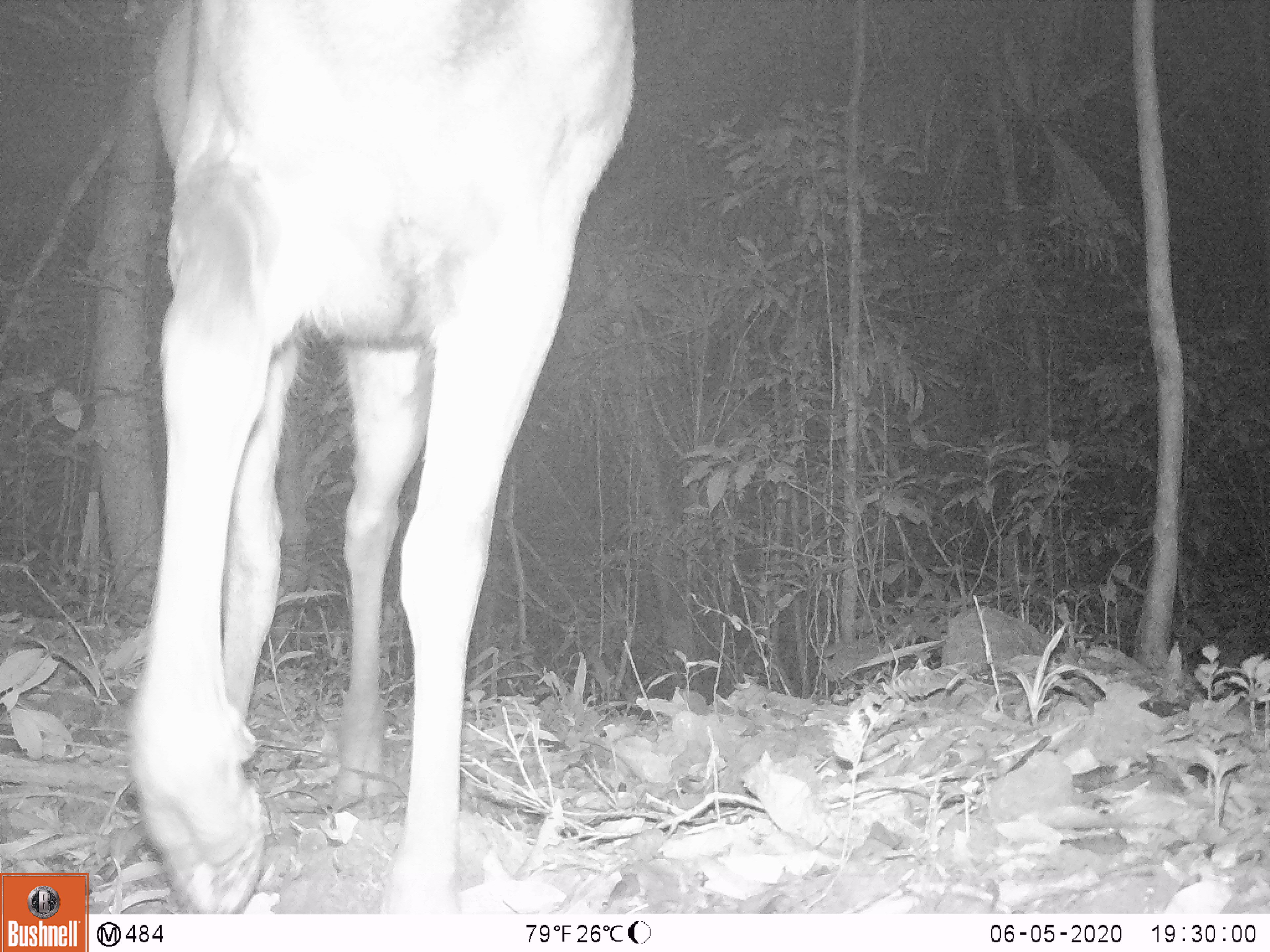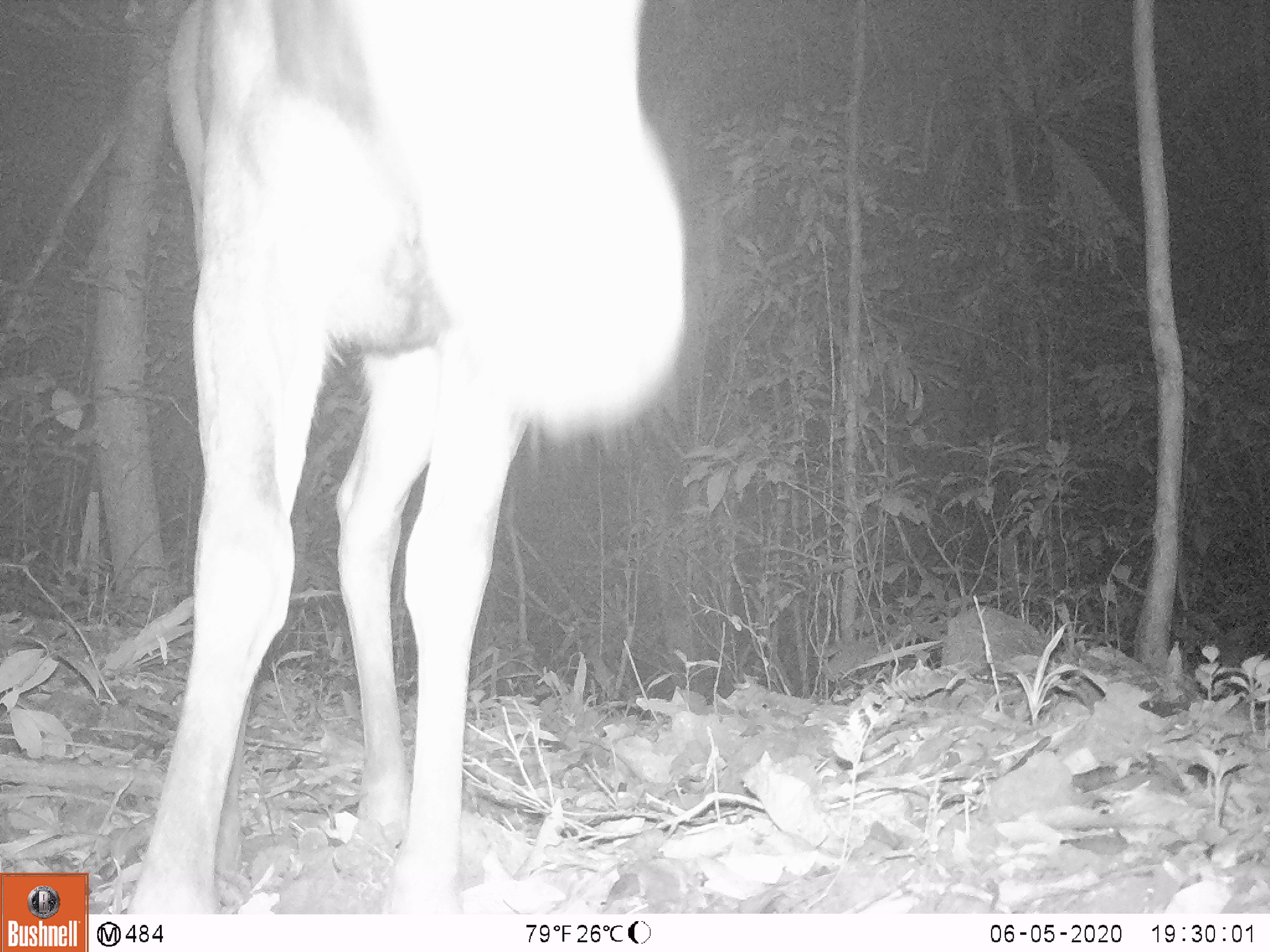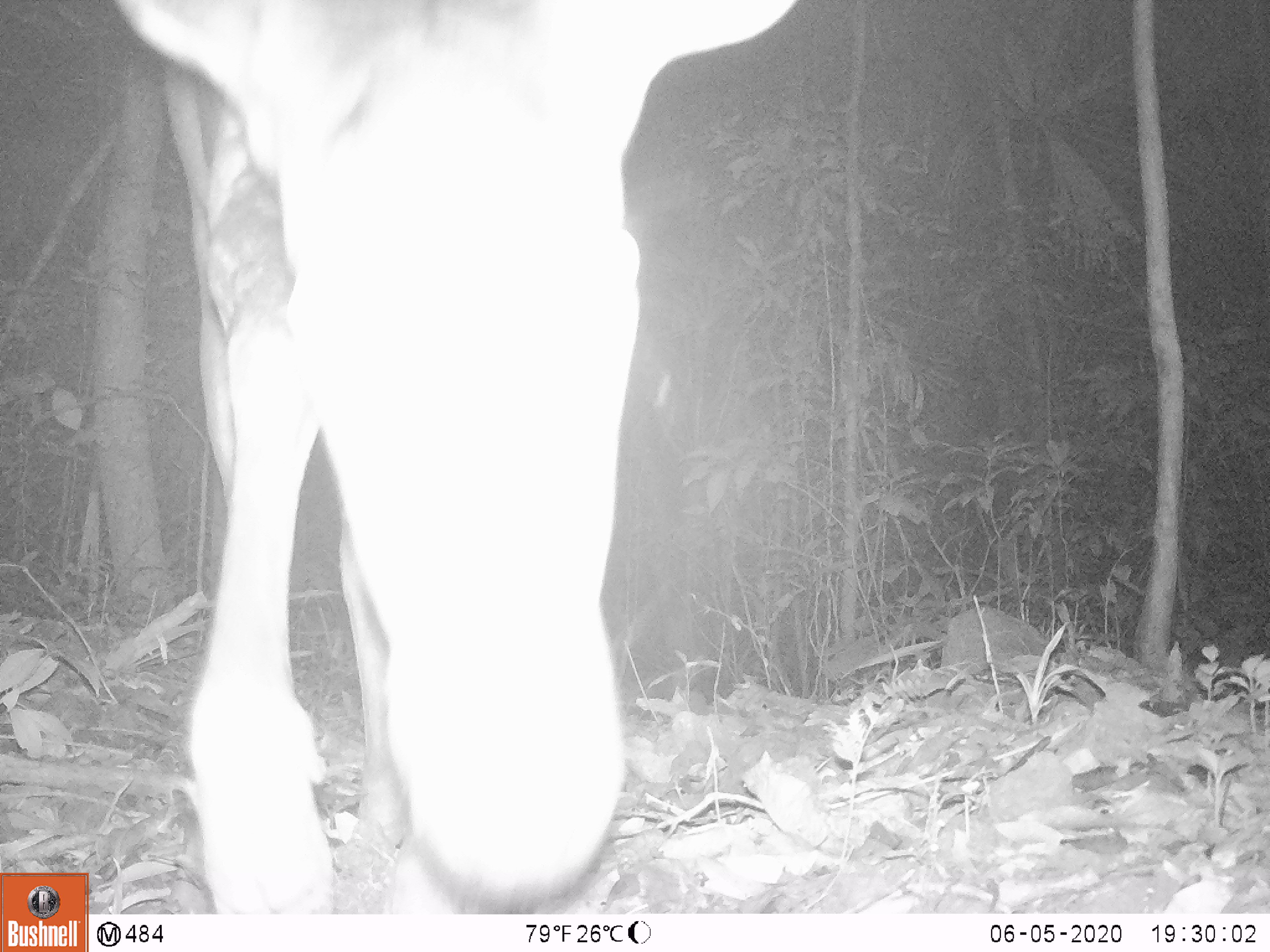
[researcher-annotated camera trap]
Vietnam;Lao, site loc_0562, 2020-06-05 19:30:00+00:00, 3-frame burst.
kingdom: Animalia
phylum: Chordata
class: Mammalia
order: Artiodactyla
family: Cervidae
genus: Rusa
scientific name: Rusa unicolor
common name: sambar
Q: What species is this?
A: Sambar (Rusa unicolor).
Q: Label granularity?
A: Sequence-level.